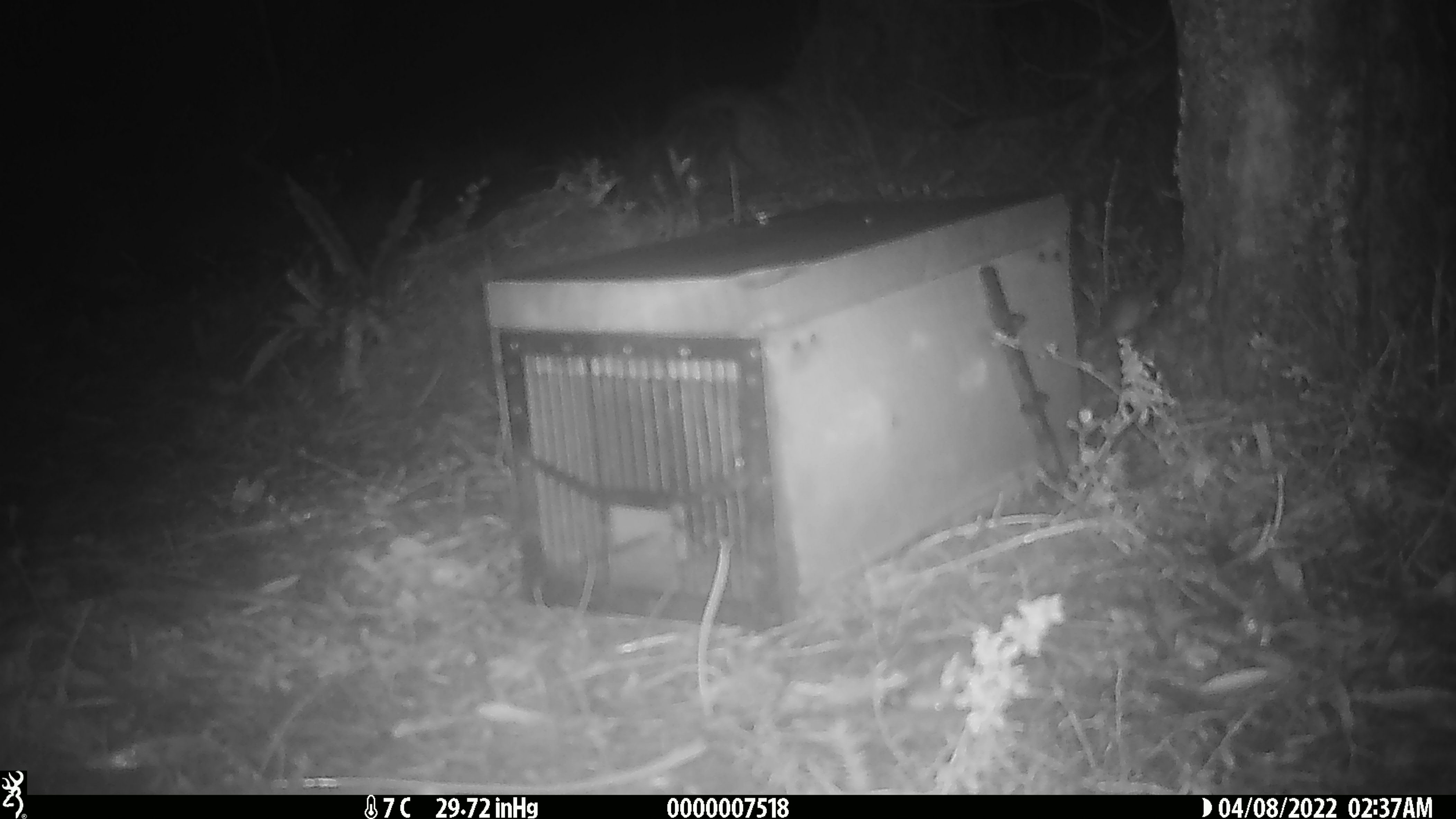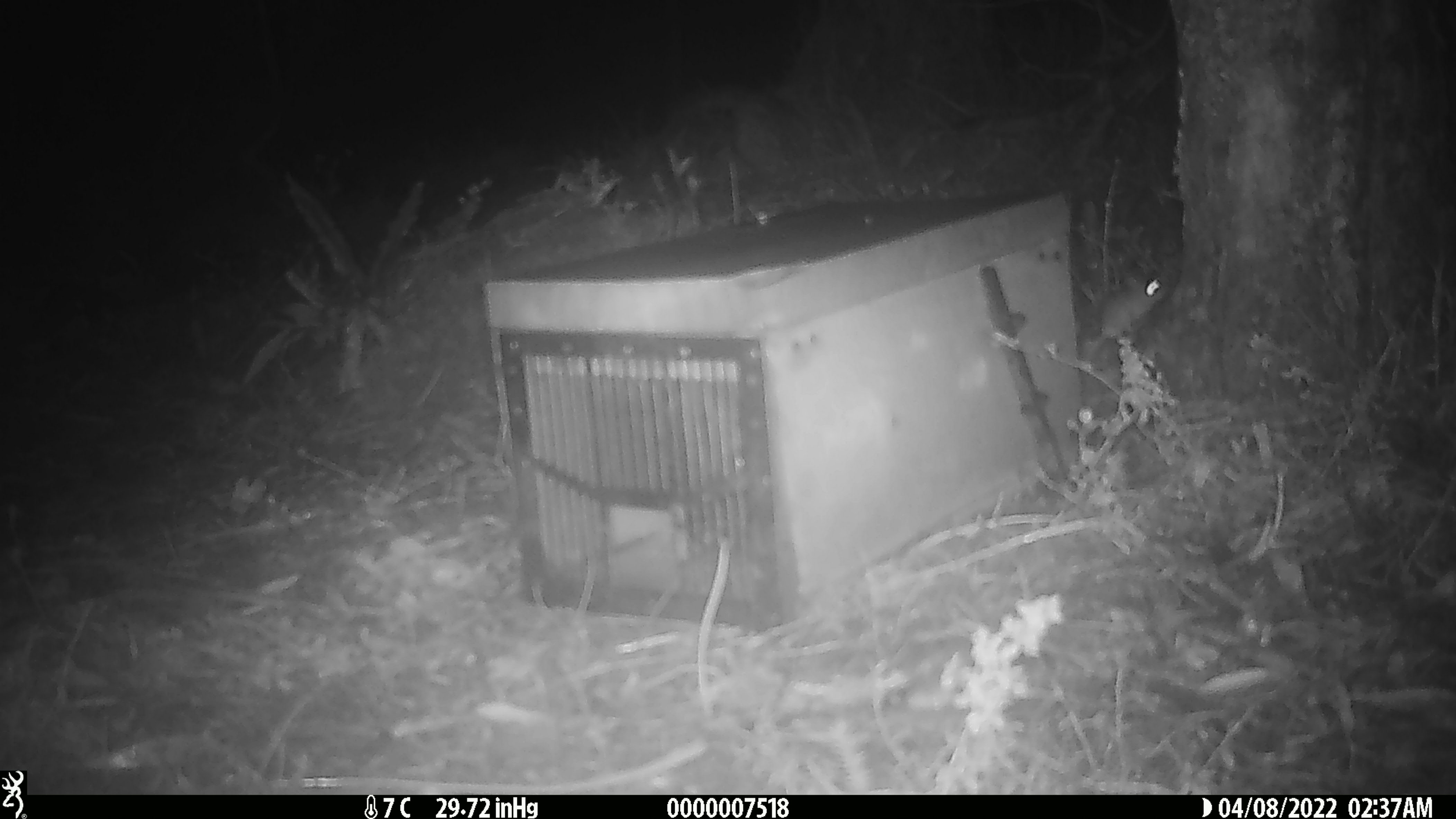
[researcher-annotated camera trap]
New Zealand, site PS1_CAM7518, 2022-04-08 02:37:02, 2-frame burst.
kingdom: Animalia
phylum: Chordata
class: Mammalia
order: Rodentia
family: Muridae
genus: Mus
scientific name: Mus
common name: mouse